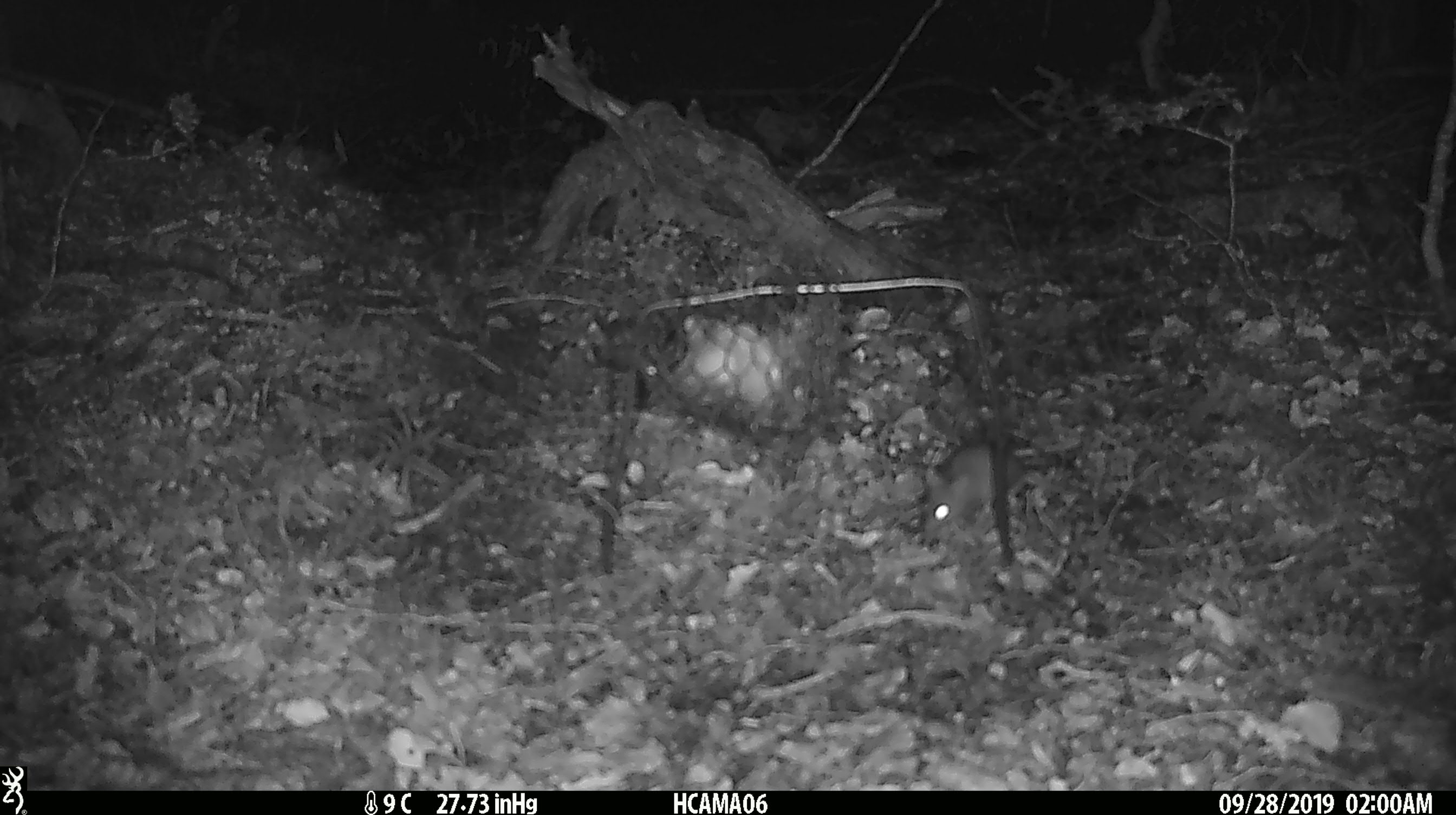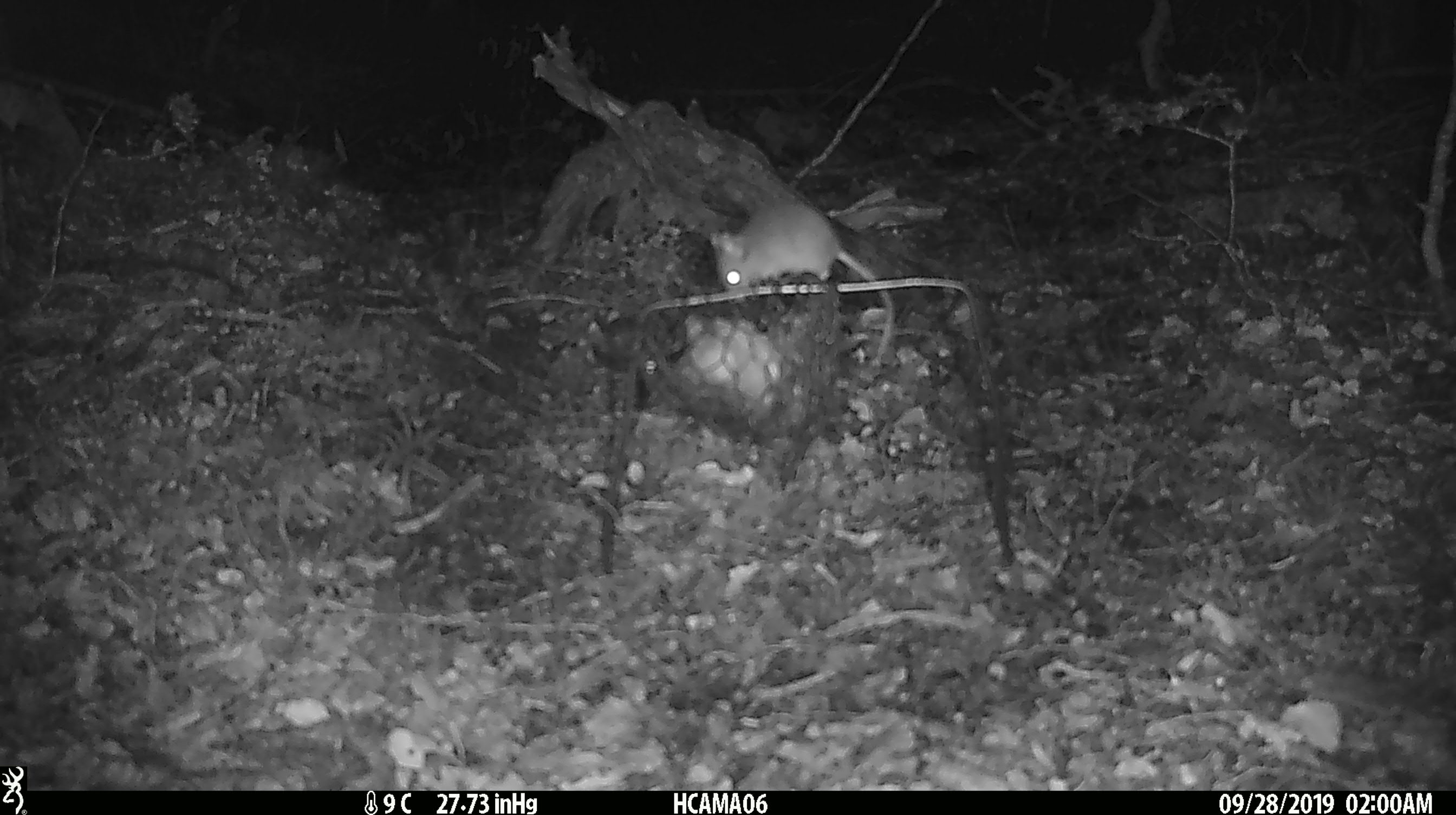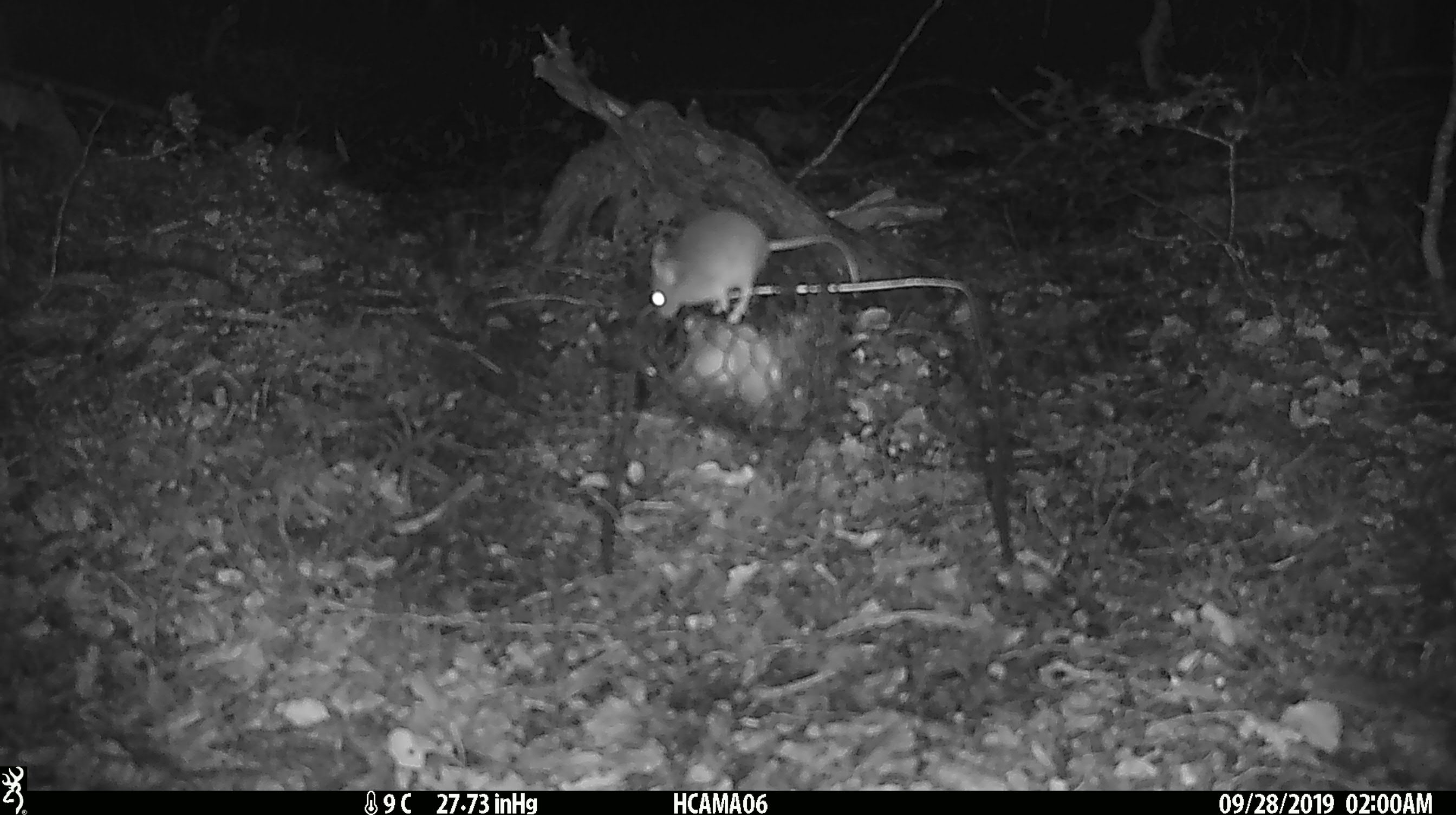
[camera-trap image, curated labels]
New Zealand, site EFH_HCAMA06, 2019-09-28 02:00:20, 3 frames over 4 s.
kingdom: Animalia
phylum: Chordata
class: Mammalia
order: Rodentia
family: Muridae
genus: Mus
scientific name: Mus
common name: mouse